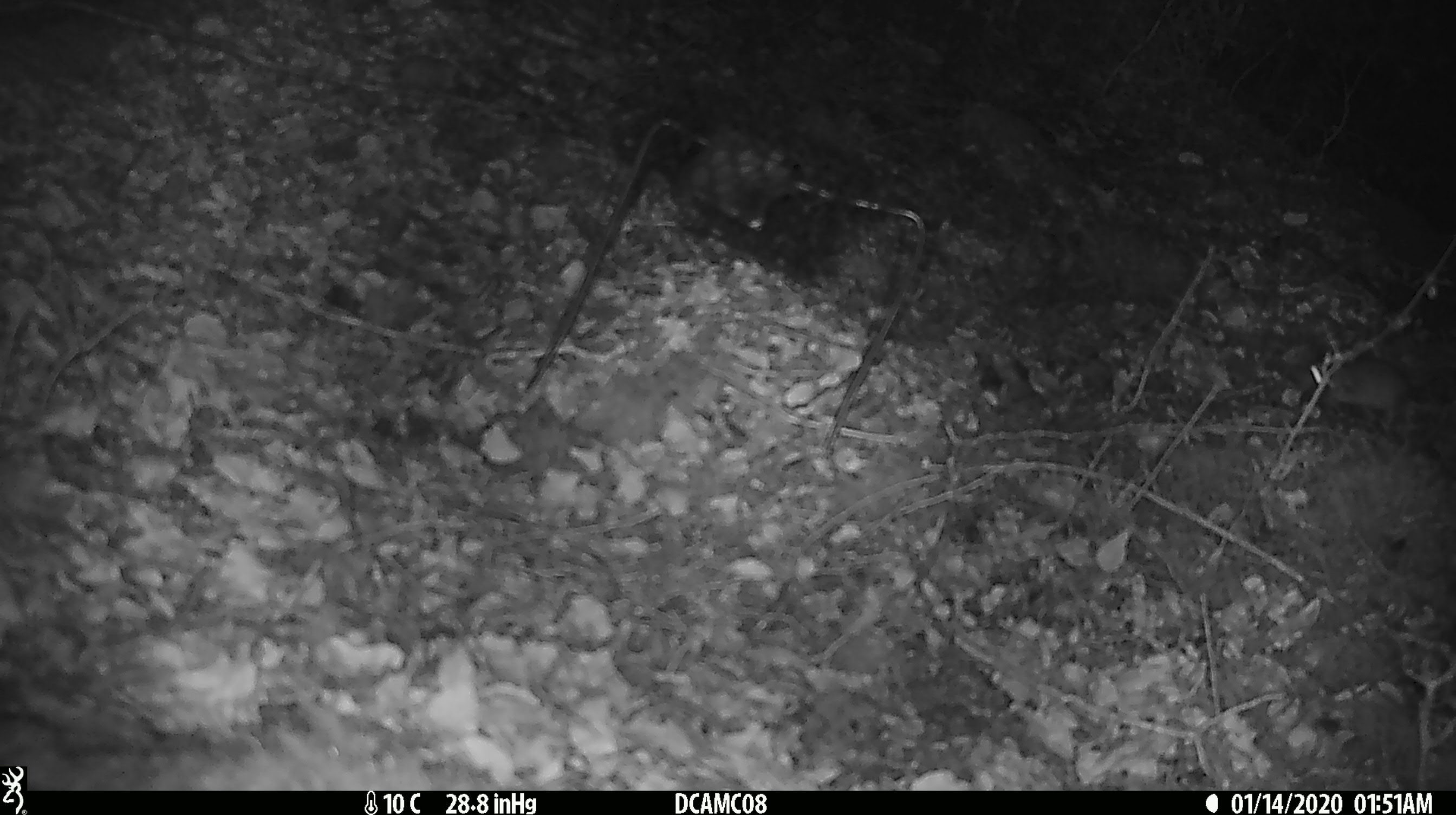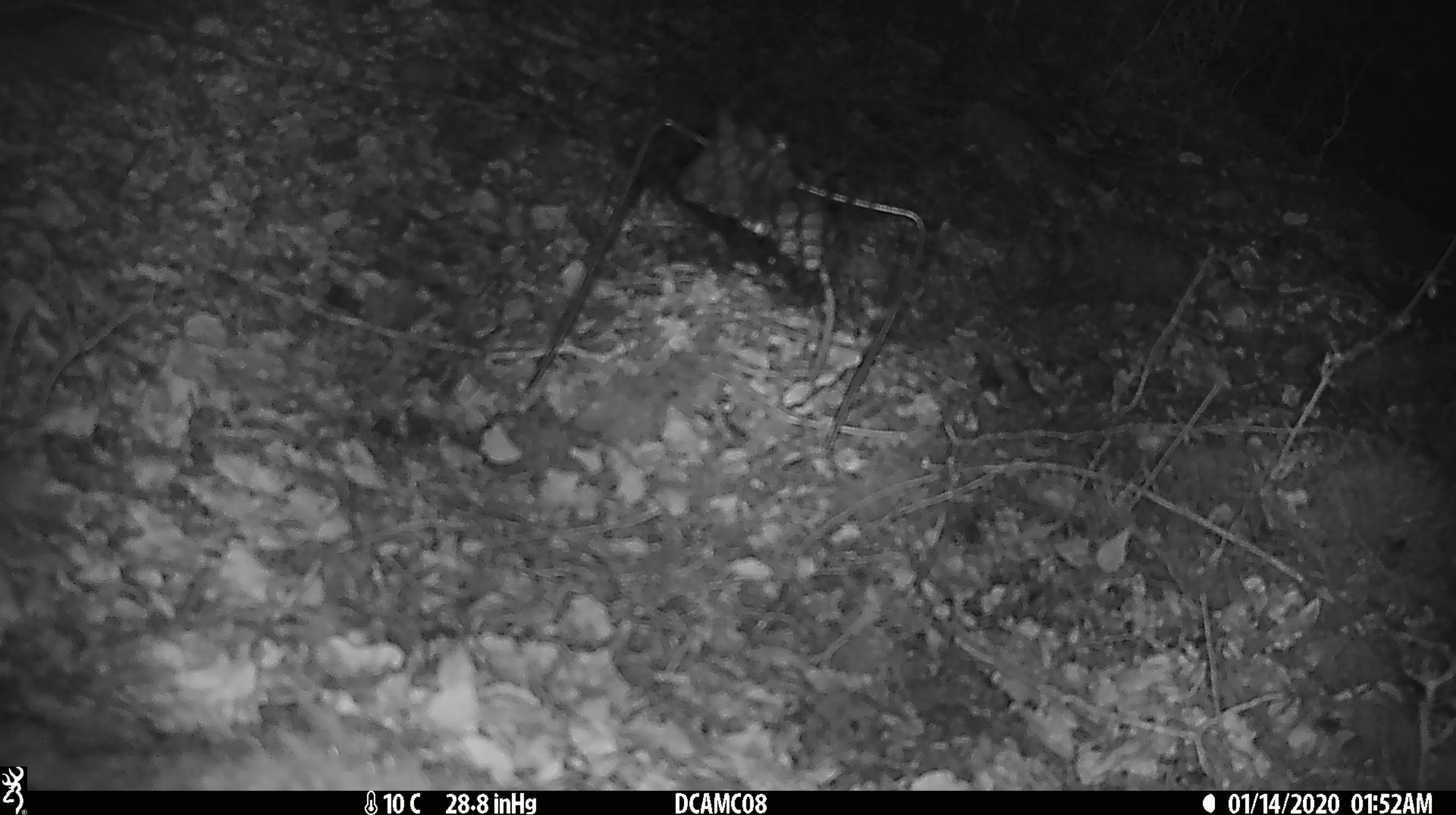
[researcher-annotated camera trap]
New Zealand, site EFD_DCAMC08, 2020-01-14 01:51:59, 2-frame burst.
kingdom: Animalia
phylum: Chordata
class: Mammalia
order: Rodentia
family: Muridae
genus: Mus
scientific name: Mus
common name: mouse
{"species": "mouse (Mus)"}